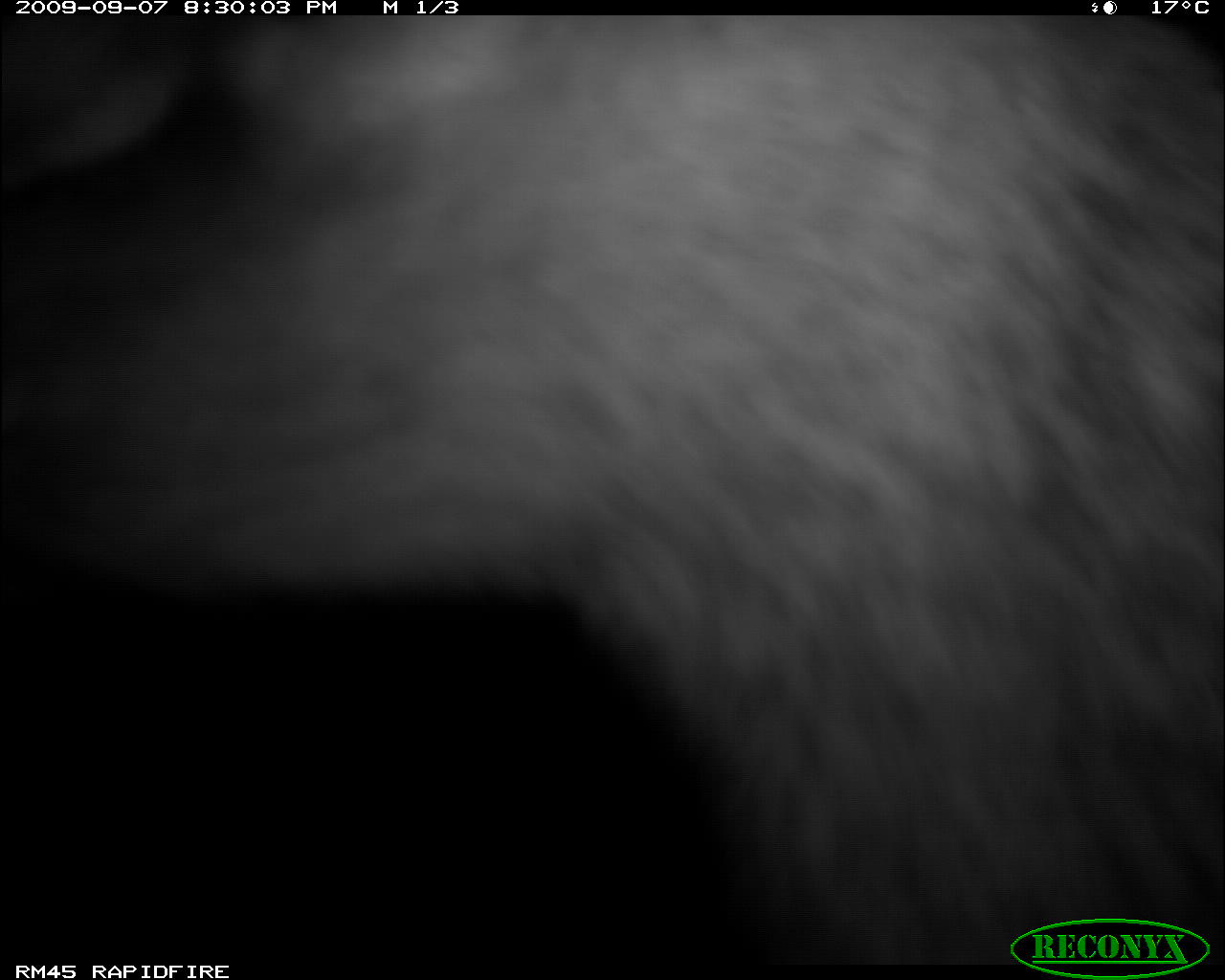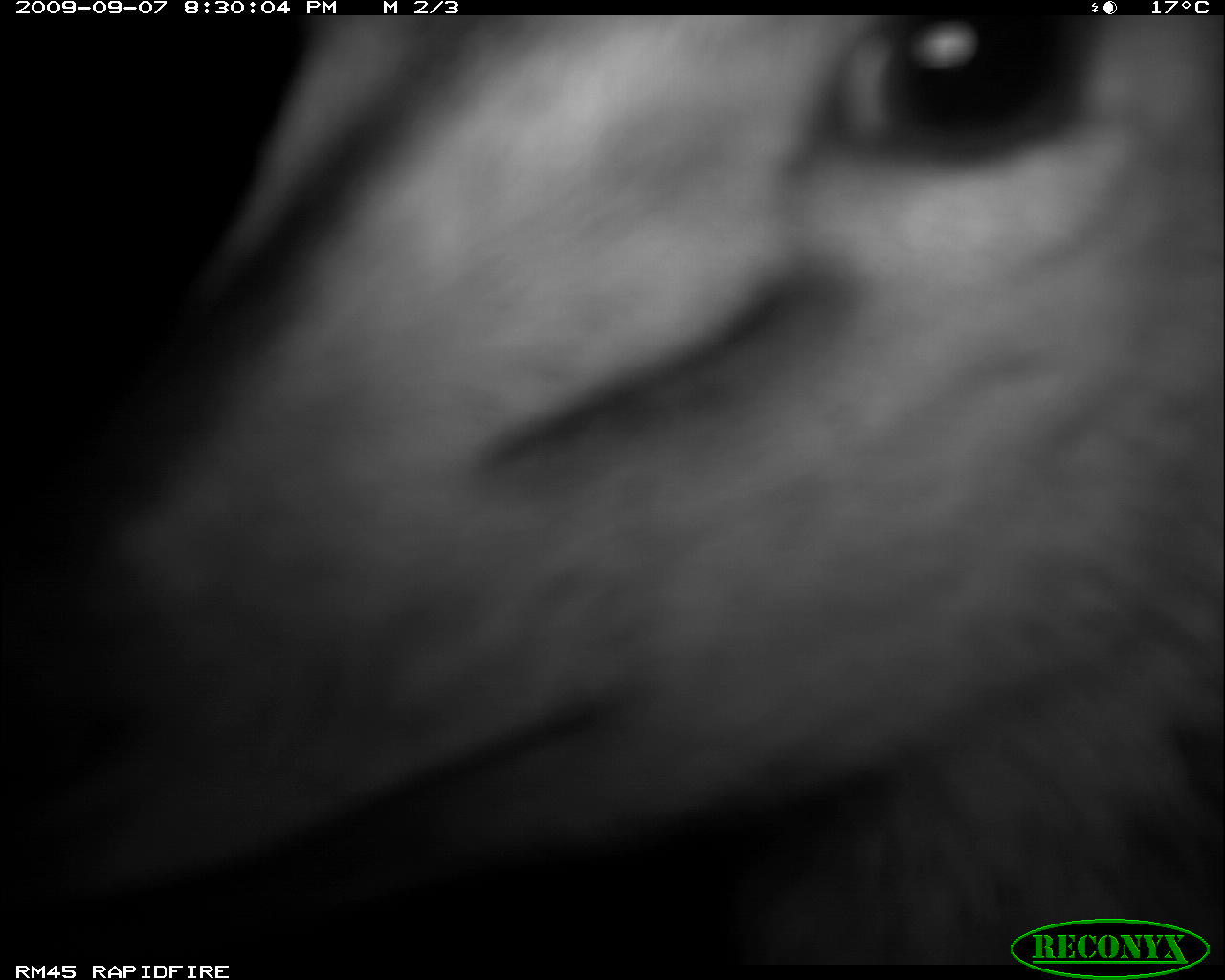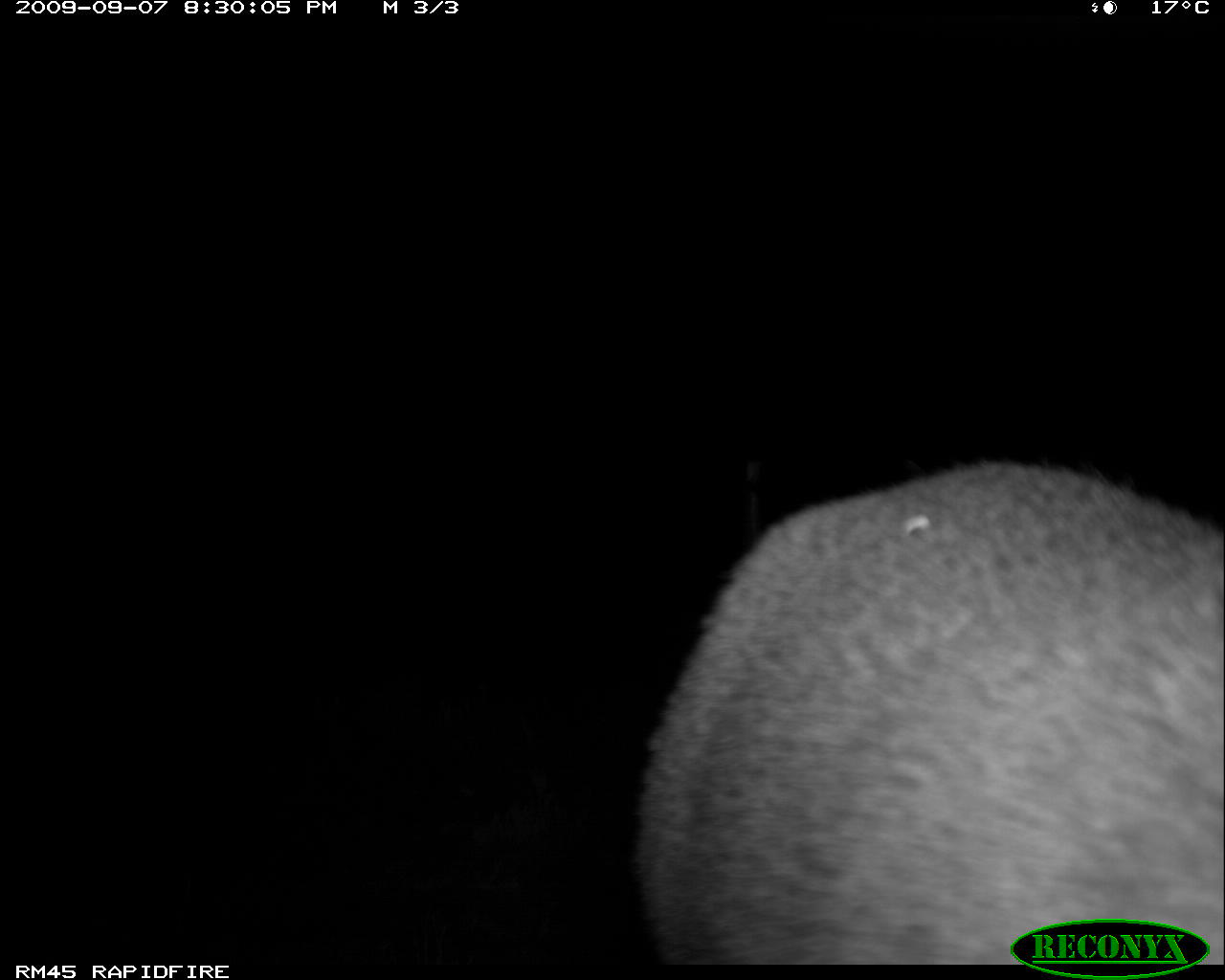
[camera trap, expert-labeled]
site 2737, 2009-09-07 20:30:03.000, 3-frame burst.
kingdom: Animalia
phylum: Chordata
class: Mammalia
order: Artiodactyla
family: Bovidae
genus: Sylvicapra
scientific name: Sylvicapra grimmia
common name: bush duiker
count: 1